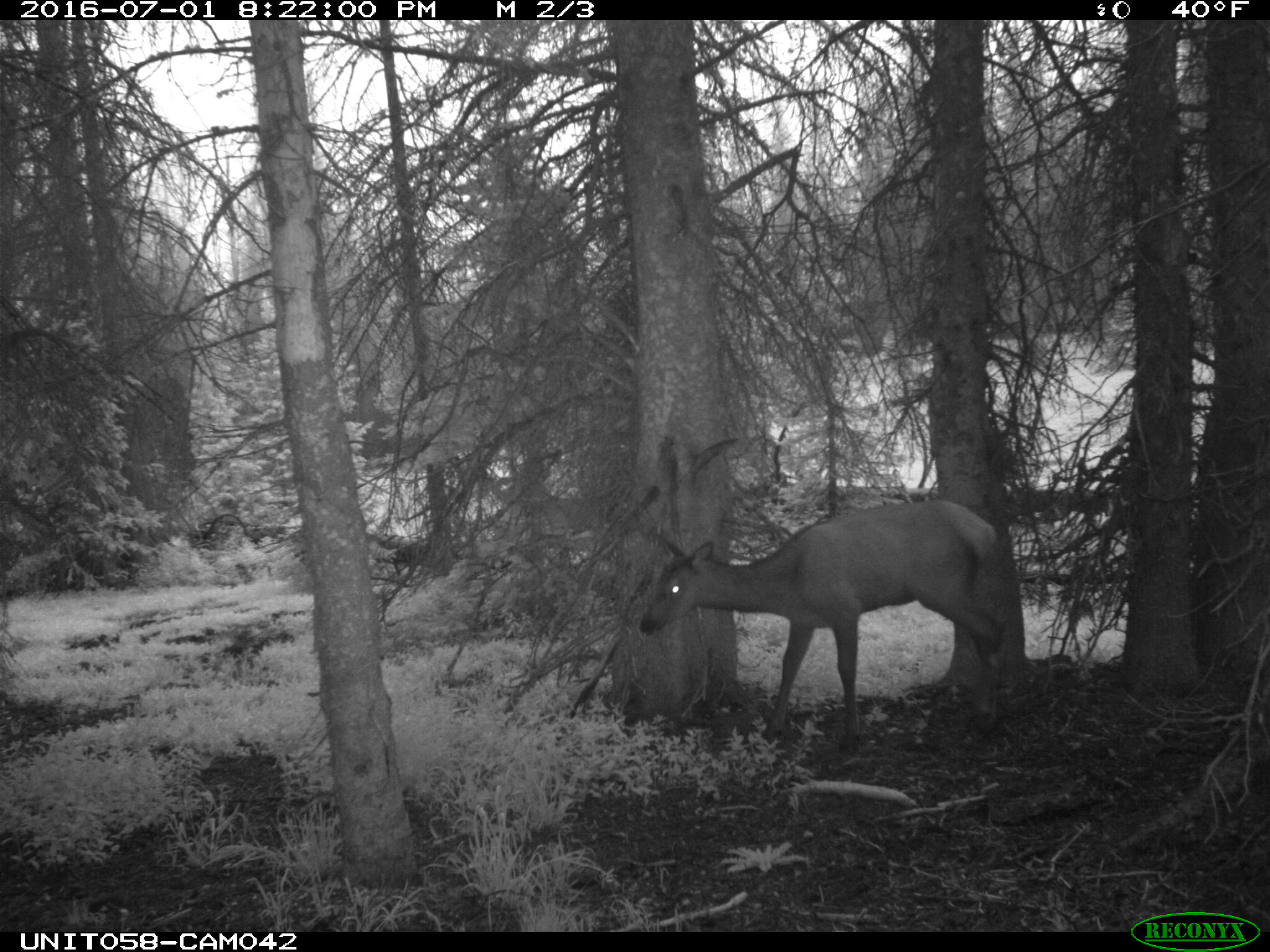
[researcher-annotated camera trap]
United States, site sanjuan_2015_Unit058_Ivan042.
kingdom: Animalia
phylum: Chordata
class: Mammalia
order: Artiodactyla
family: Cervidae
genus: Cervus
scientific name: Cervus elaphus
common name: red deer